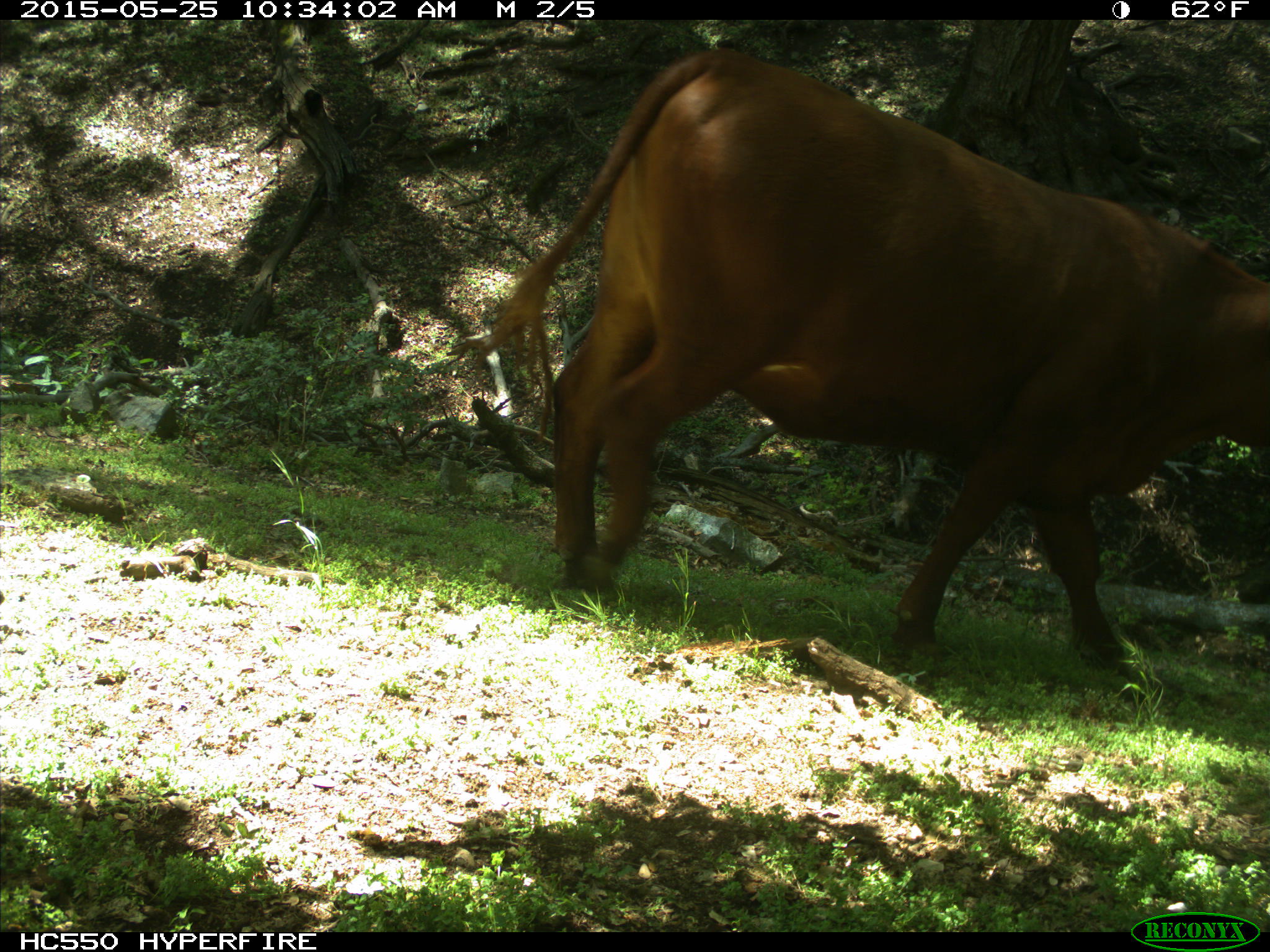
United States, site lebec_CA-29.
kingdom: Animalia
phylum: Chordata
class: Mammalia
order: Artiodactyla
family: Bovidae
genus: Bos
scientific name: Bos taurus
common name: domestic cow